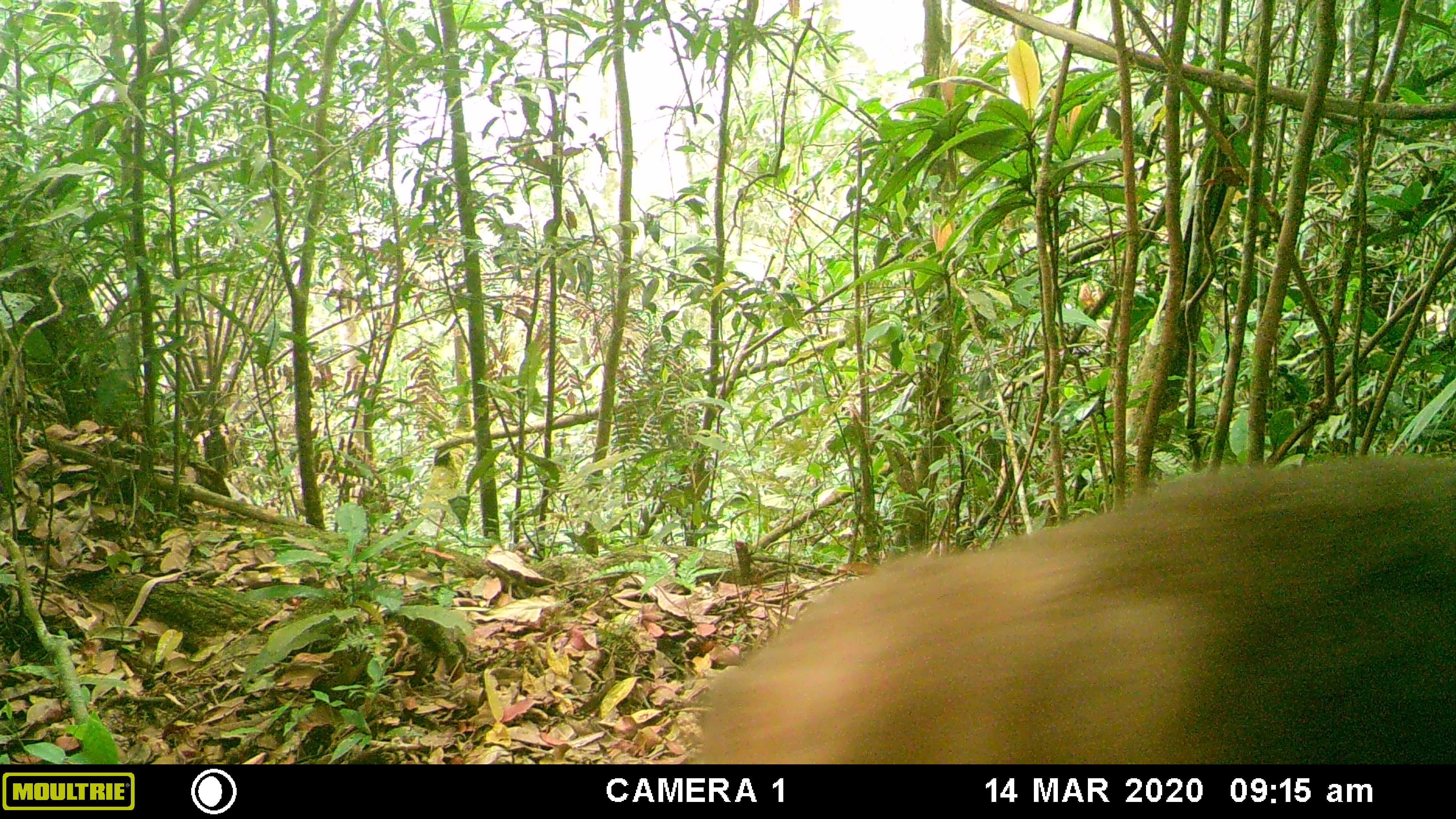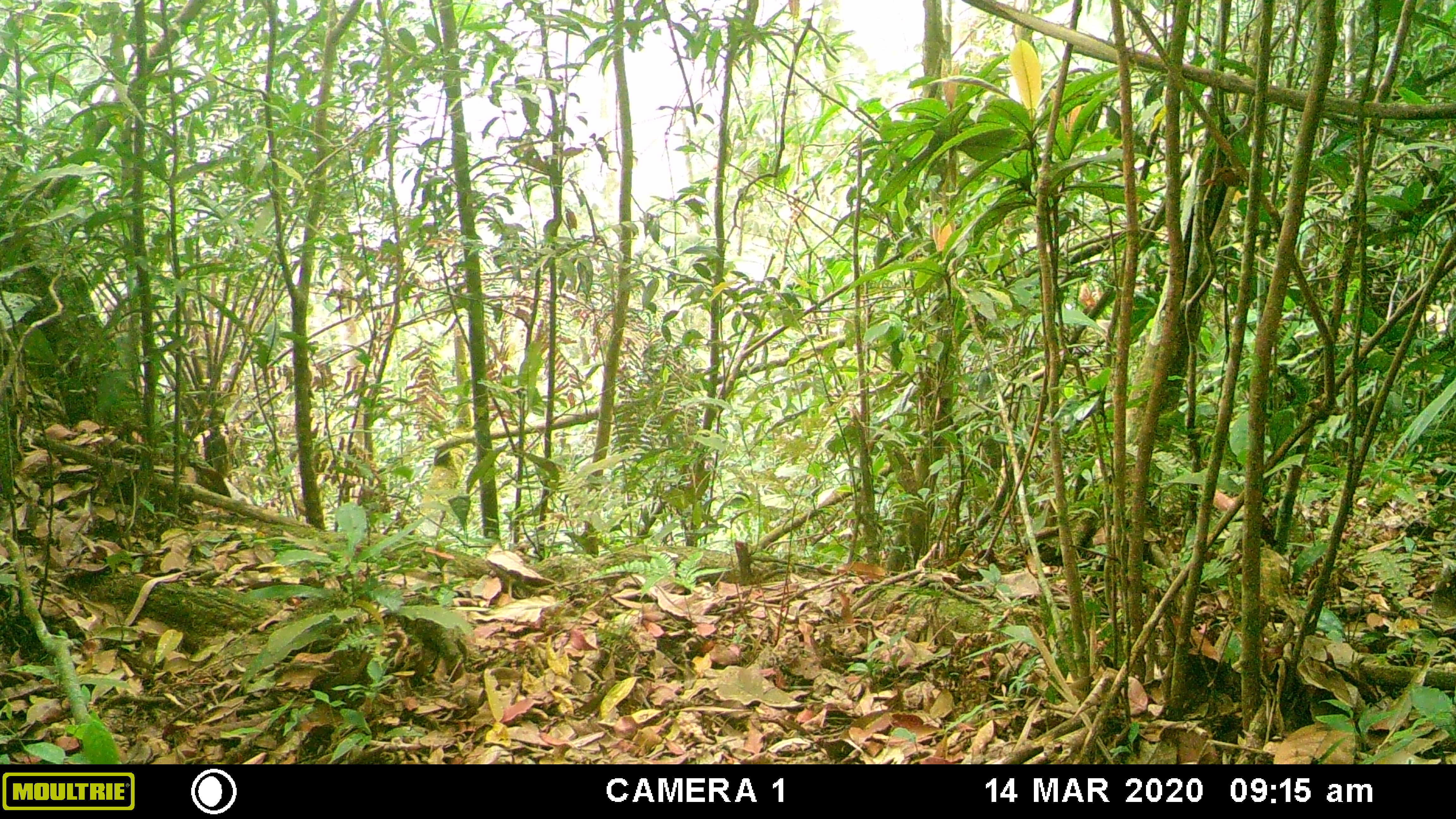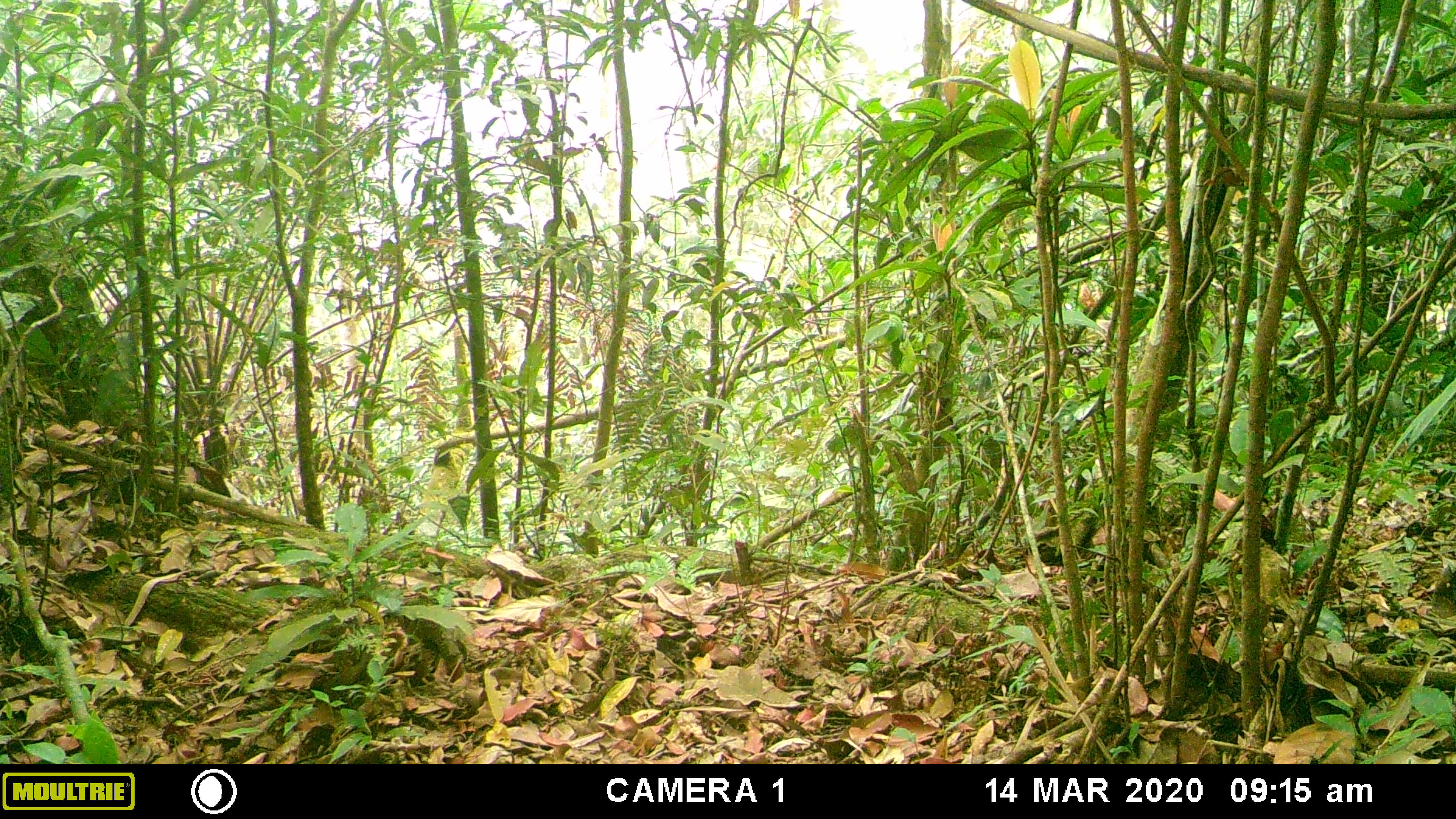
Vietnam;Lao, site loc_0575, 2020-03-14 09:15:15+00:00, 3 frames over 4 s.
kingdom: Animalia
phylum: Chordata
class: Mammalia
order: Primates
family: Cercopithecidae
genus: Macaca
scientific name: Macaca arctoides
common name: stump-tailed macaque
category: stump tailed macaque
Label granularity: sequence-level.